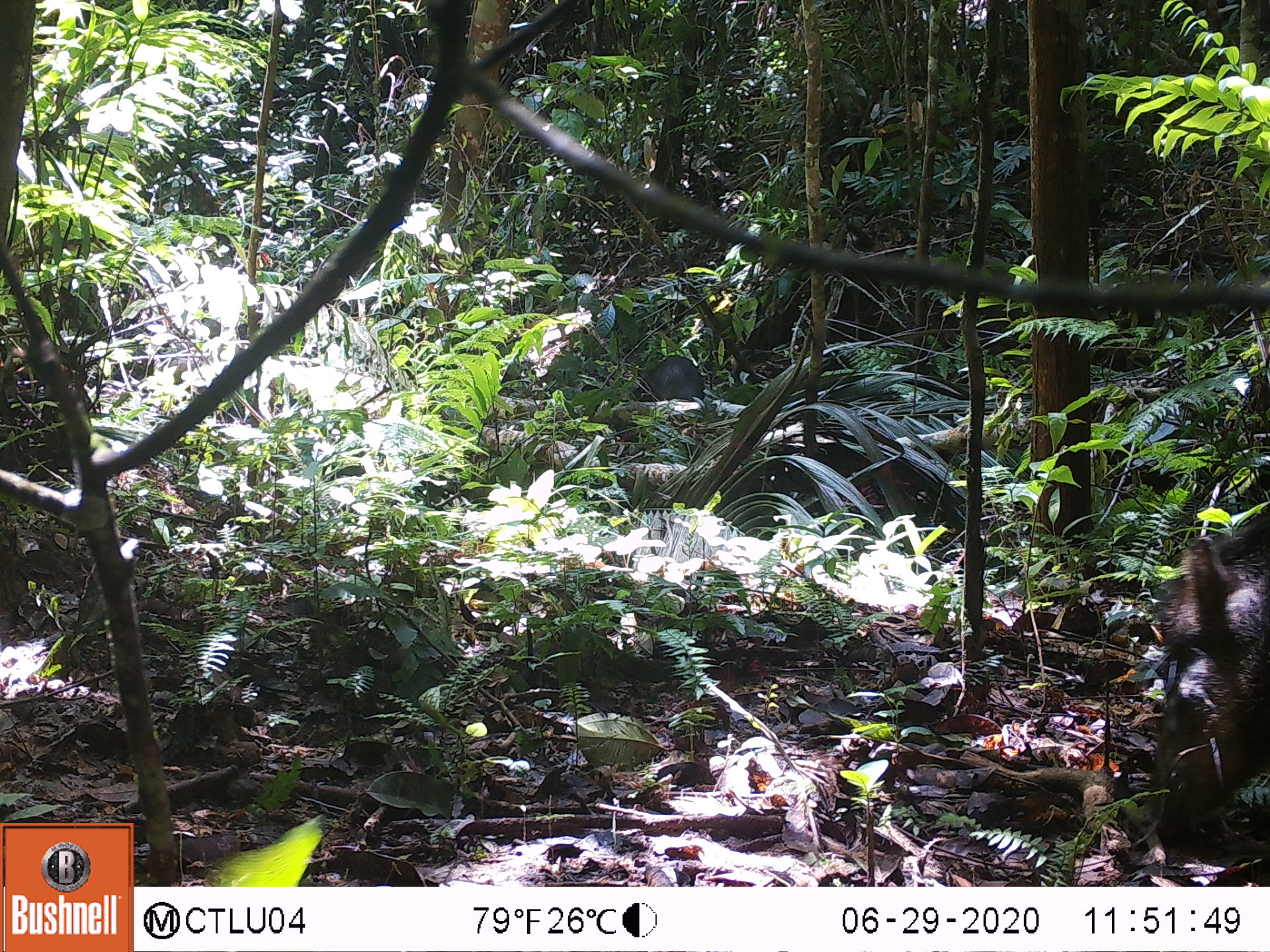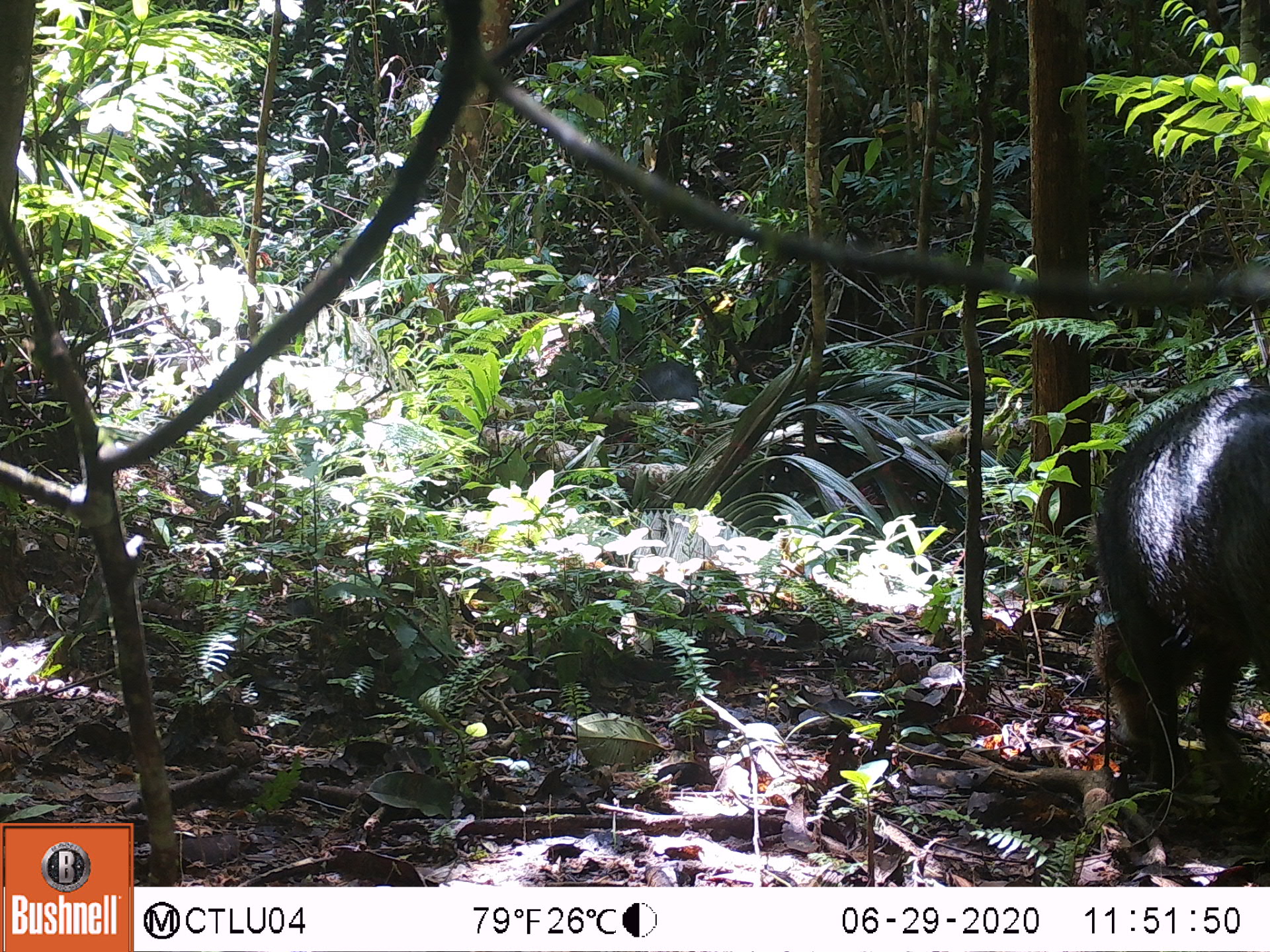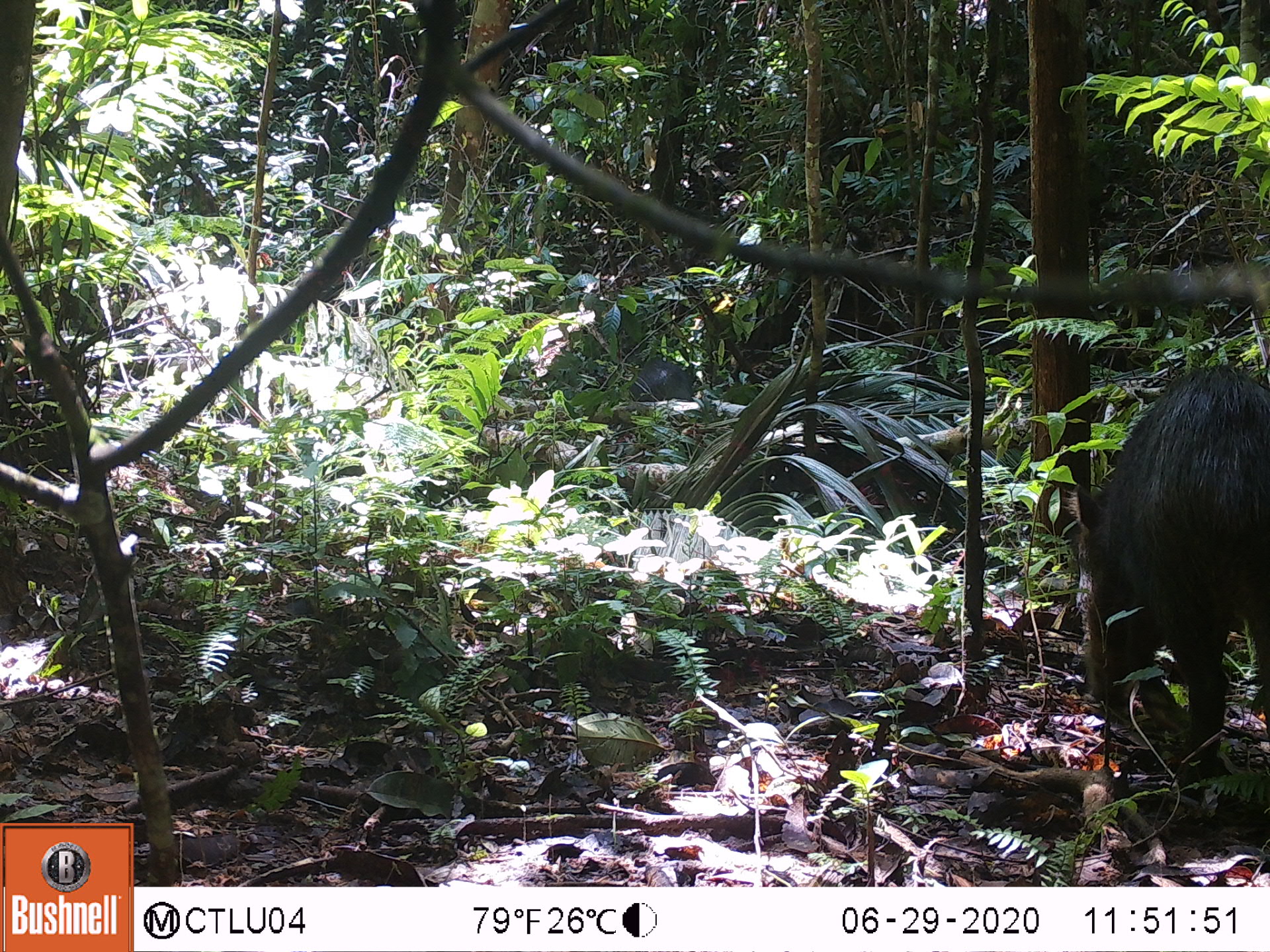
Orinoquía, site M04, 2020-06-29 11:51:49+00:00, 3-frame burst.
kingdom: Animalia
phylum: Chordata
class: Mammalia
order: Artiodactyla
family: Tayassuidae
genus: Tayassu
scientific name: Tayassu pecari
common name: white-lipped peccary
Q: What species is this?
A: White-lipped peccary (Tayassu pecari).